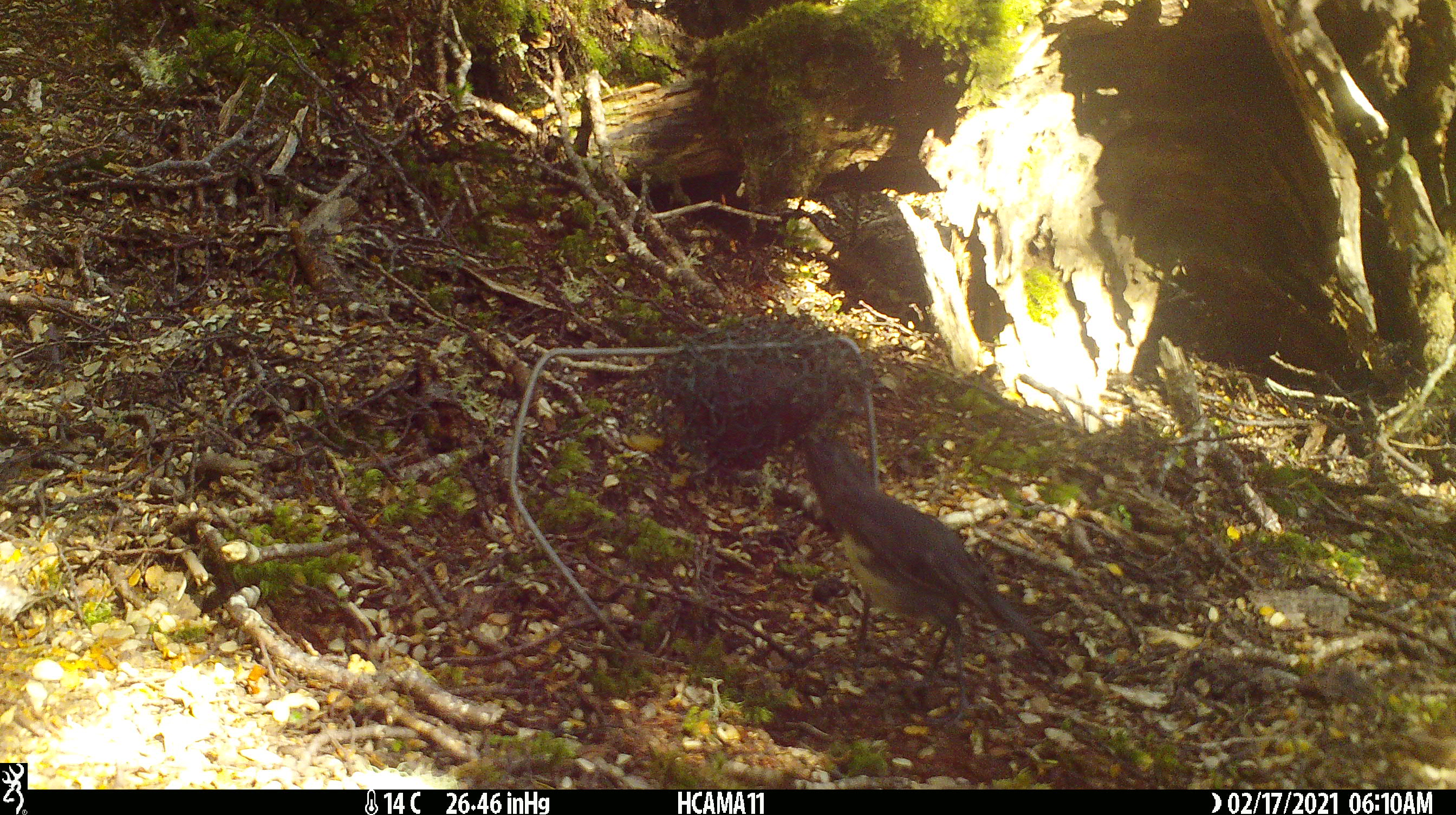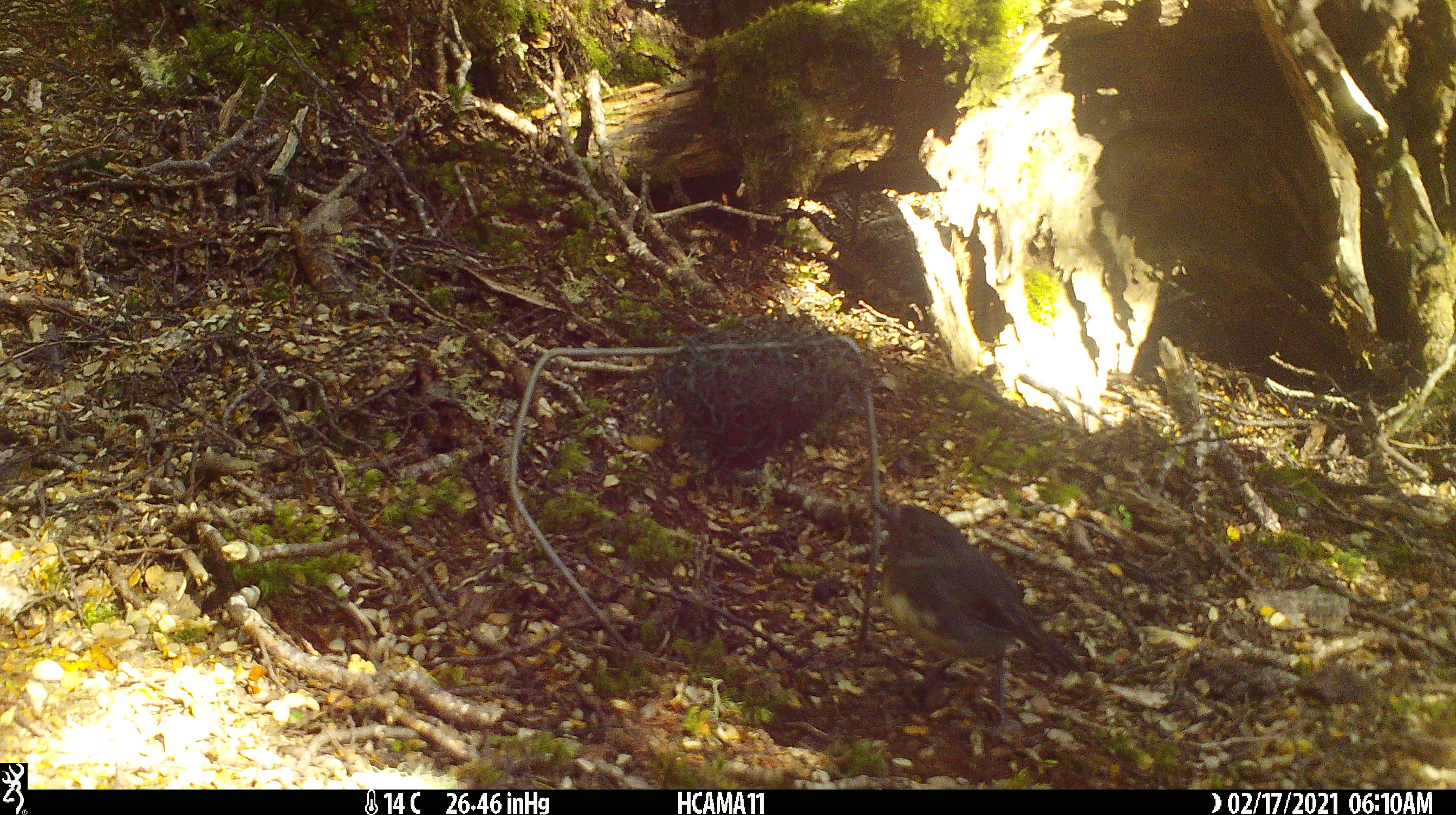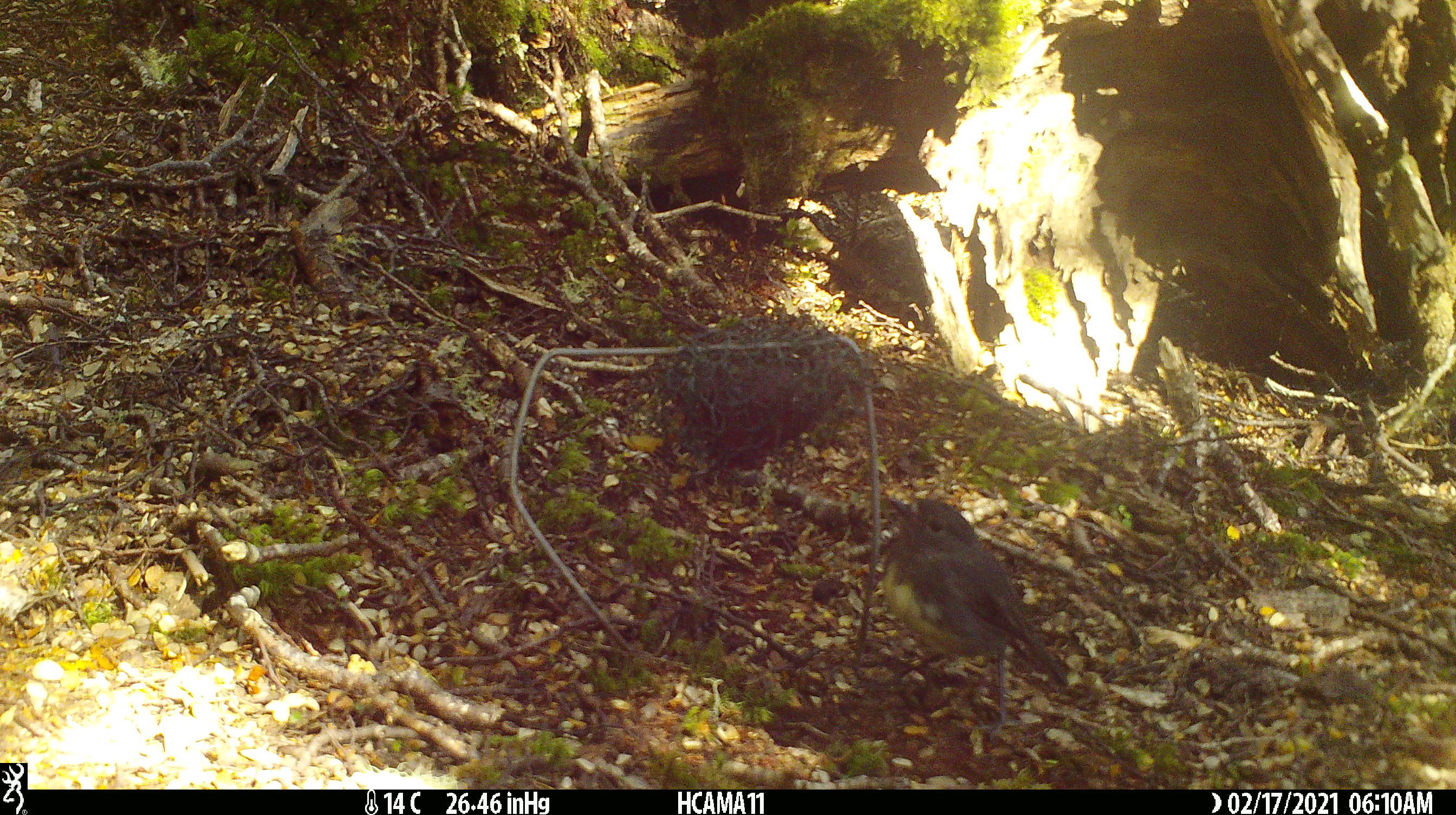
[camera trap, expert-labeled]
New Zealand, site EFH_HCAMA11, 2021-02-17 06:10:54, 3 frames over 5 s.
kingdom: Animalia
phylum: Chordata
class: Aves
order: Passeriformes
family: Petroicidae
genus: Petroica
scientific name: Petroica australis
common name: new zealand robin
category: robin